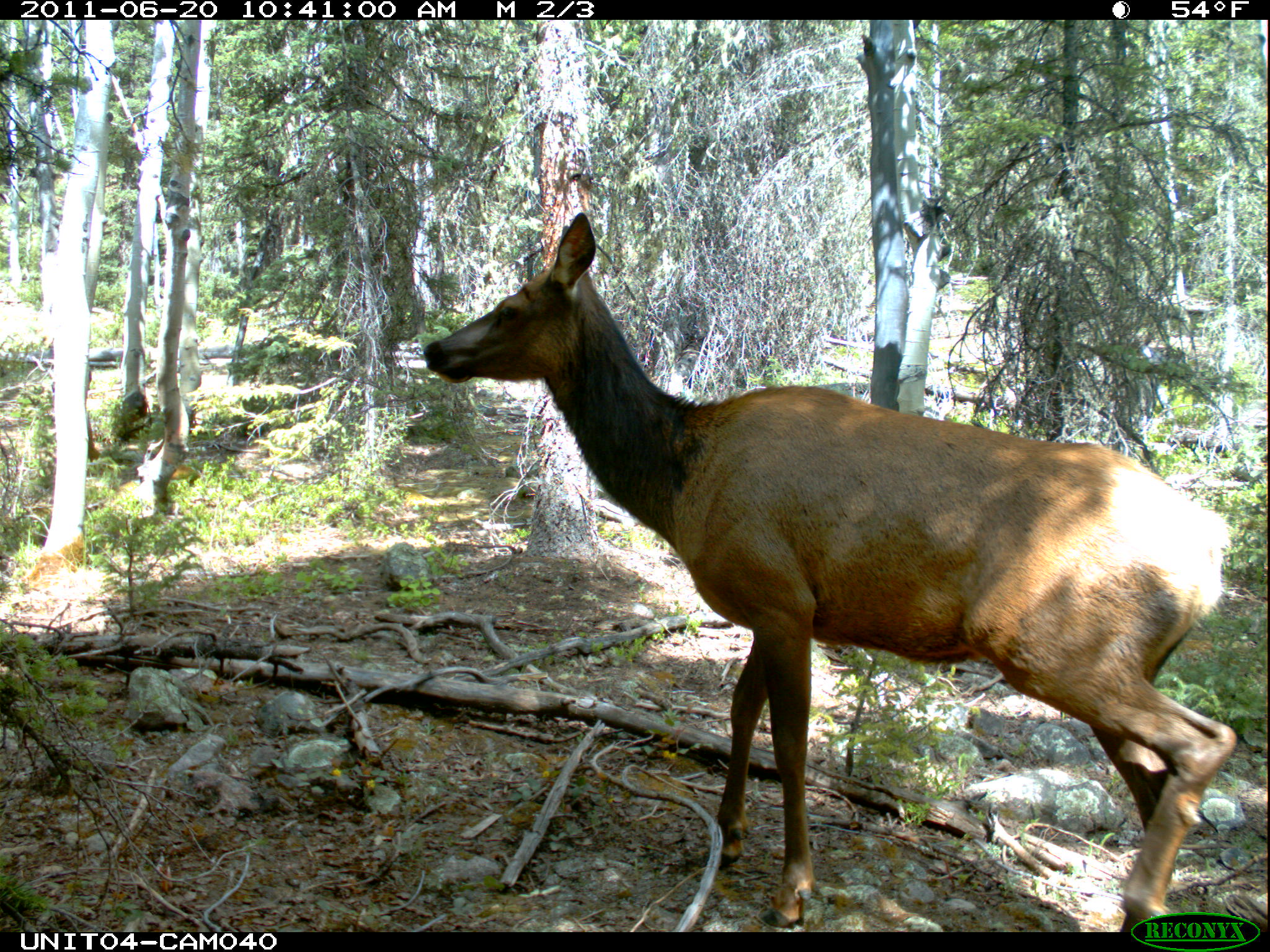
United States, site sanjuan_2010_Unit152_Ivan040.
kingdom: Animalia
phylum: Chordata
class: Mammalia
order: Artiodactyla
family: Cervidae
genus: Cervus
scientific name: Cervus elaphus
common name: red deer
Cervus elaphus (red deer).